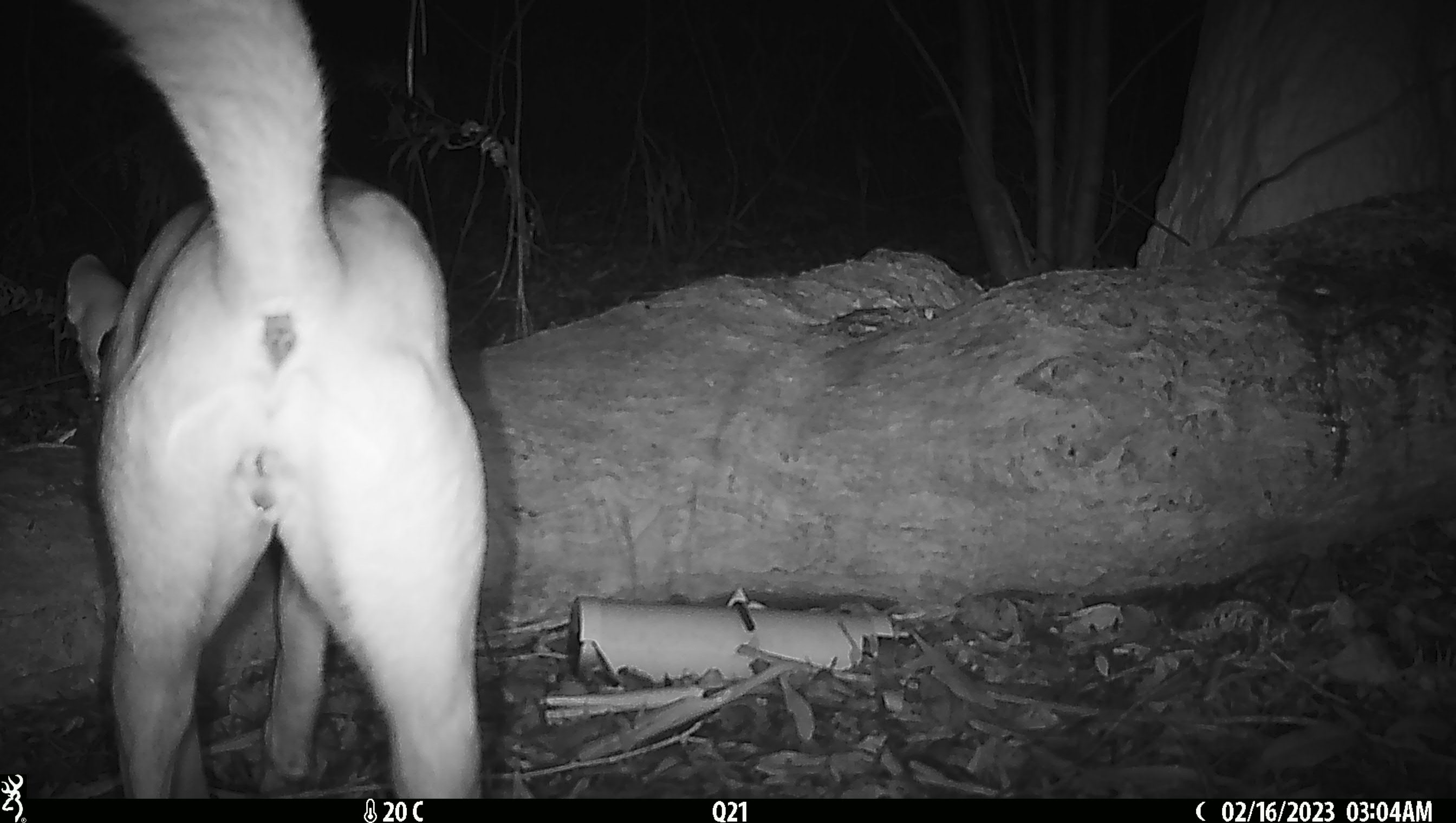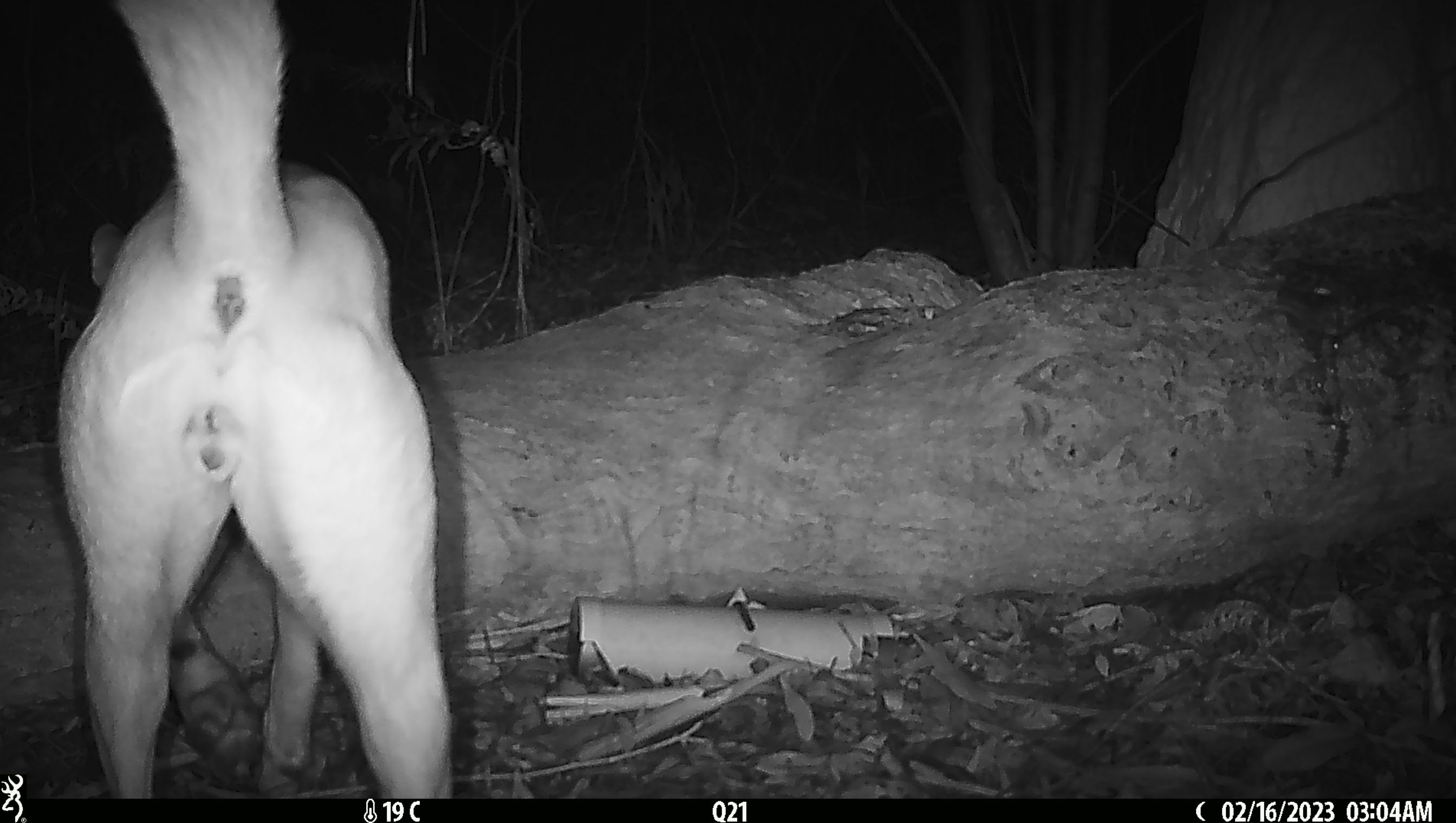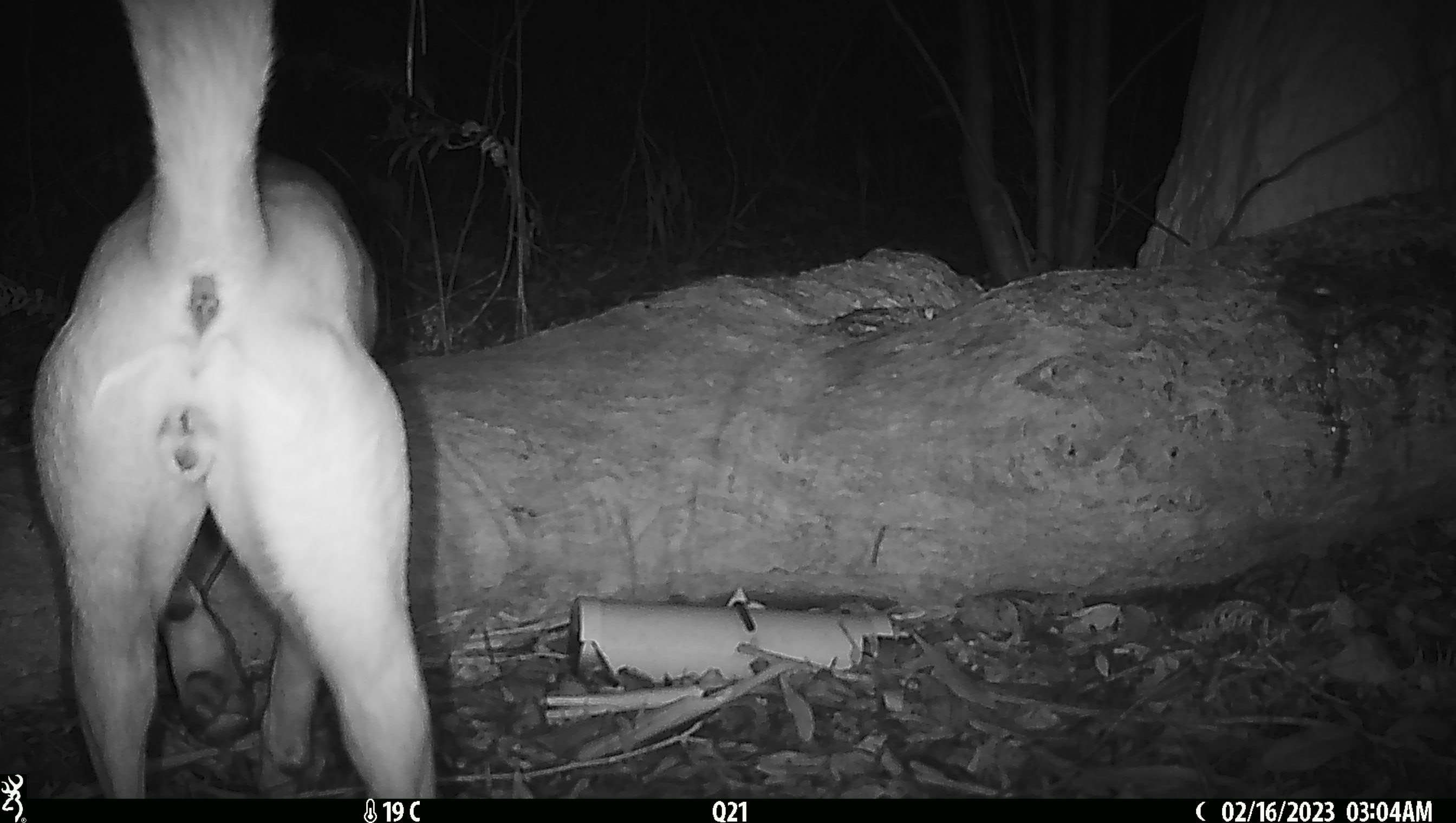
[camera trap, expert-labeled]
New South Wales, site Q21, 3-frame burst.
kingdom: Animalia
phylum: Chordata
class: Mammalia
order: Carnivora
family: Canidae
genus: Canis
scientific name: Canis familiaris dingo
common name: dingo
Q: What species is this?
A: Dingo (Canis familiaris dingo).